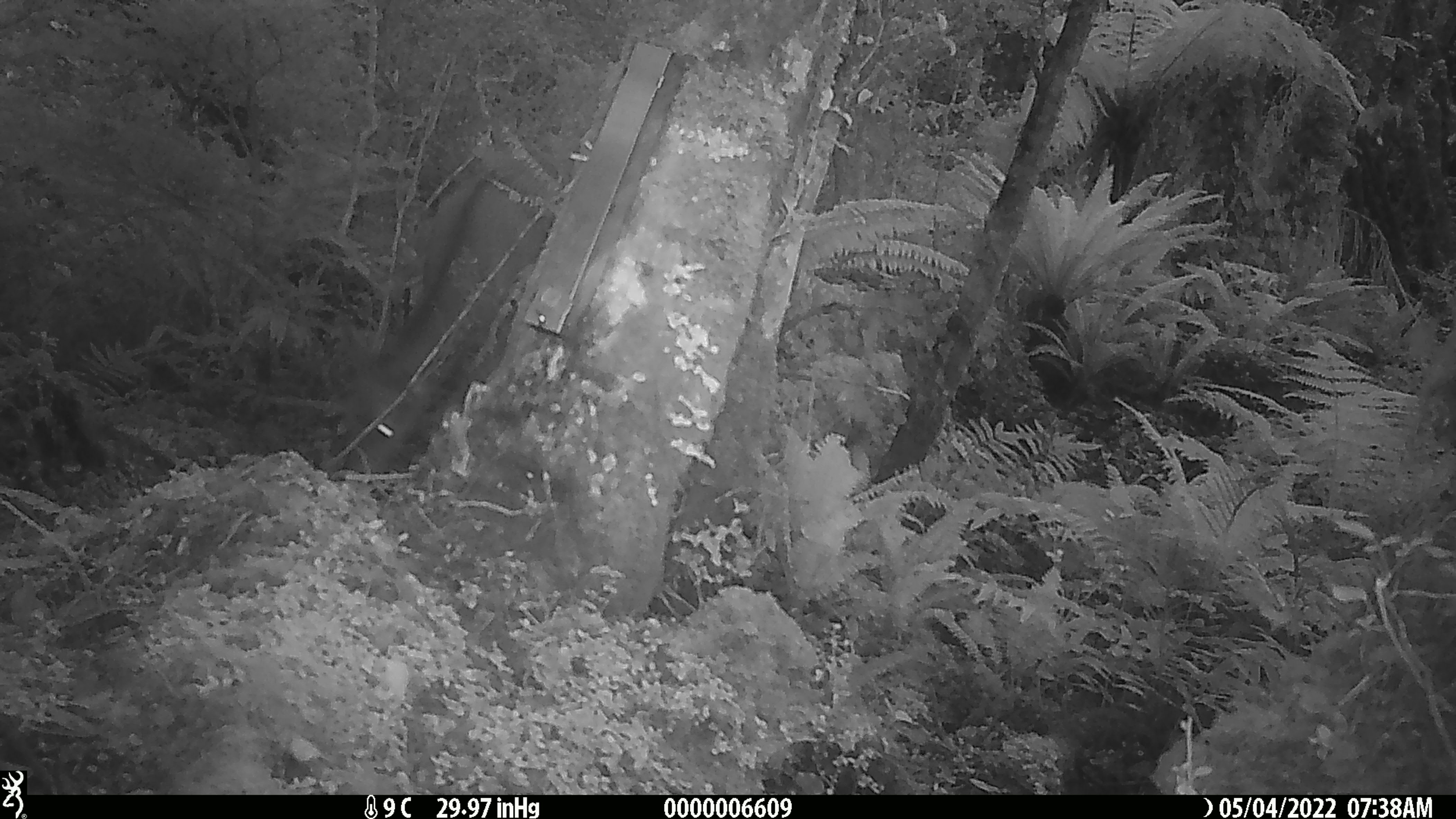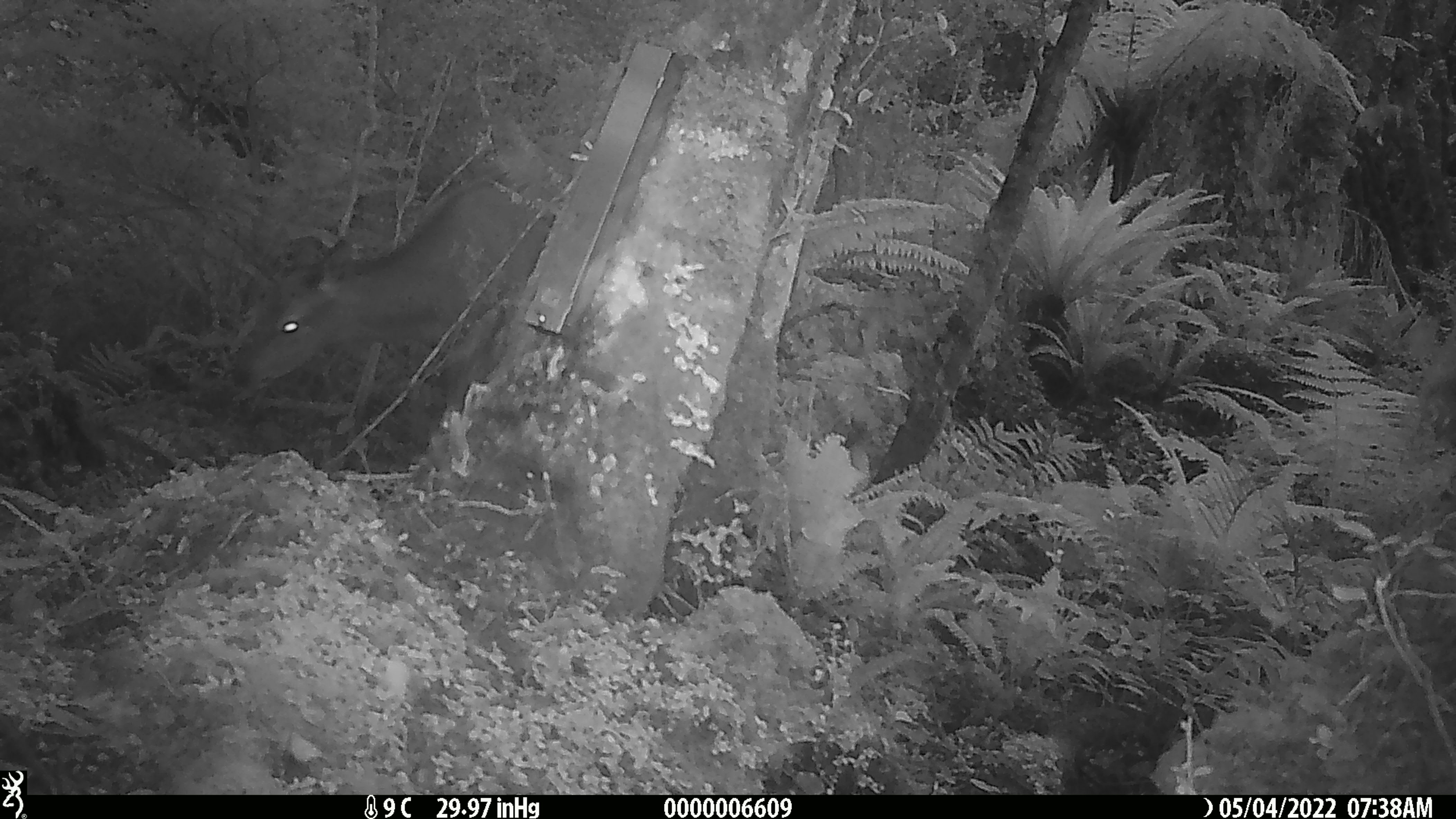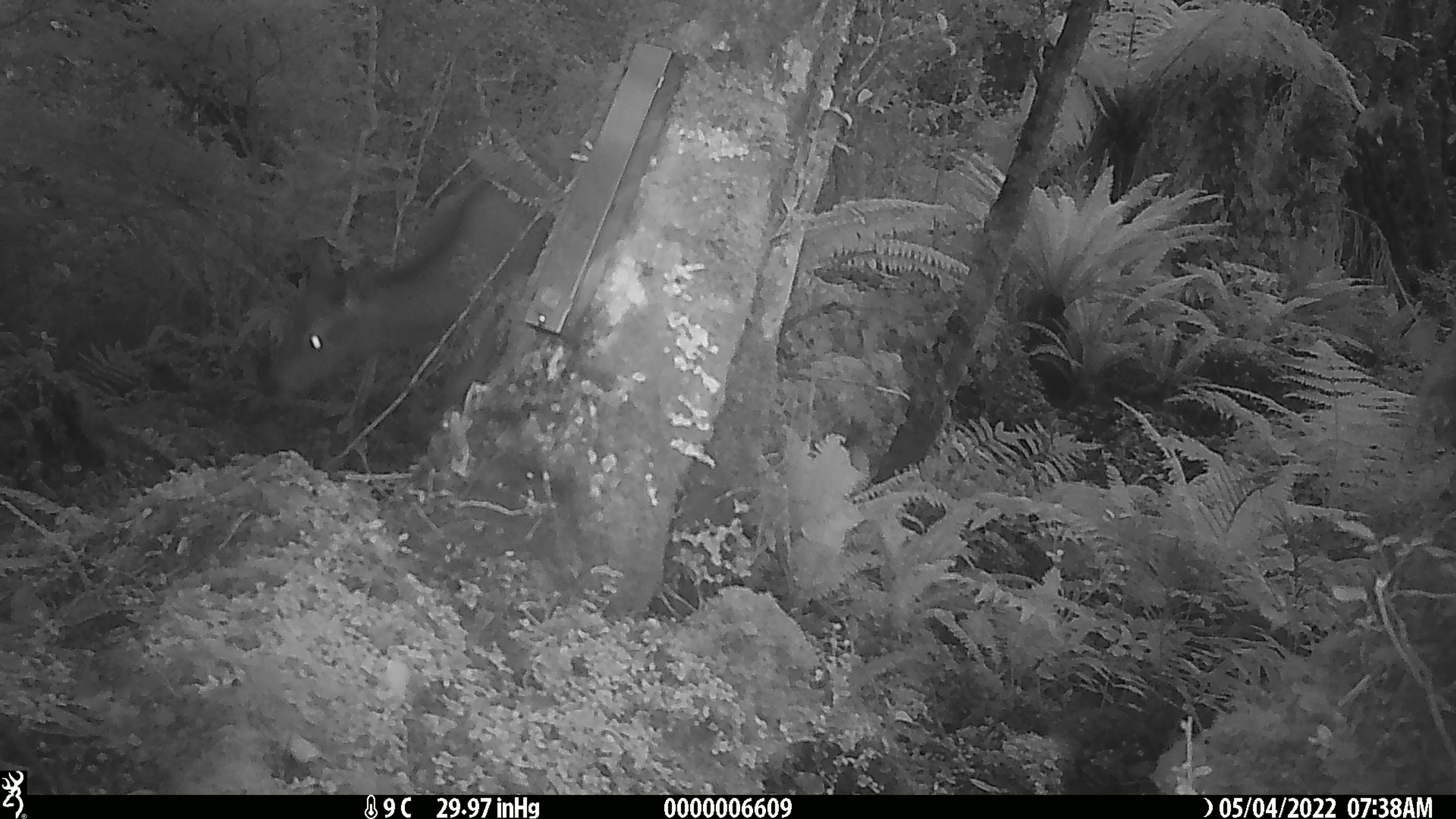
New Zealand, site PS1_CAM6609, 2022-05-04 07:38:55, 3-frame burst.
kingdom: Animalia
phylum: Chordata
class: Mammalia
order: Artiodactyla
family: Cervidae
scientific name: Cervidae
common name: deer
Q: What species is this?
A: Deer (Cervidae).